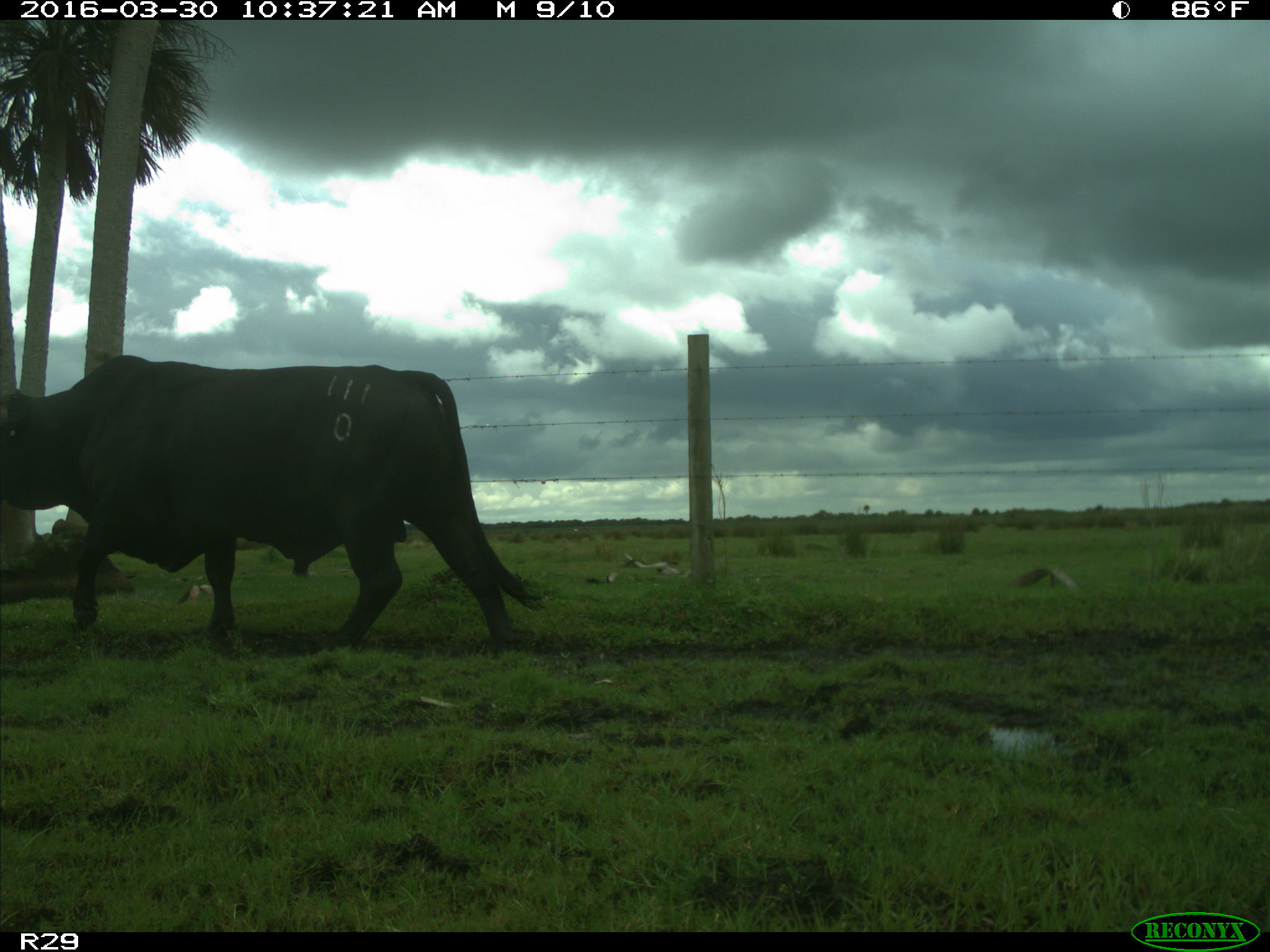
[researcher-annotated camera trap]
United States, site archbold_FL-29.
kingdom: Animalia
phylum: Chordata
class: Mammalia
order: Artiodactyla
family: Bovidae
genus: Bos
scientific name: Bos taurus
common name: domestic cow